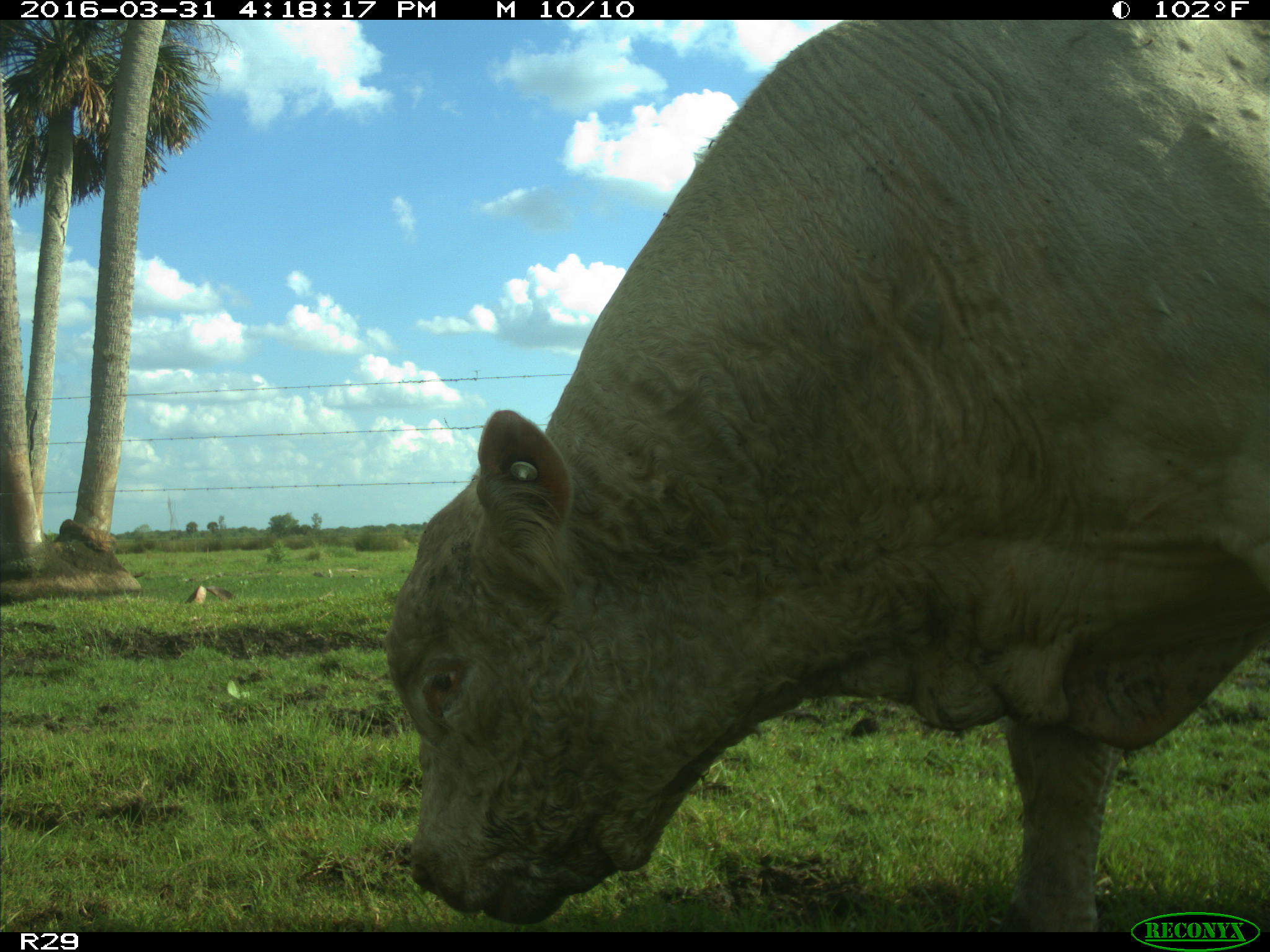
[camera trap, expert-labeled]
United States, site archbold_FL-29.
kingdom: Animalia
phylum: Chordata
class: Mammalia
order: Artiodactyla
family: Bovidae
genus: Bos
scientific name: Bos taurus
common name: domestic cow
Bos taurus (domestic cow).